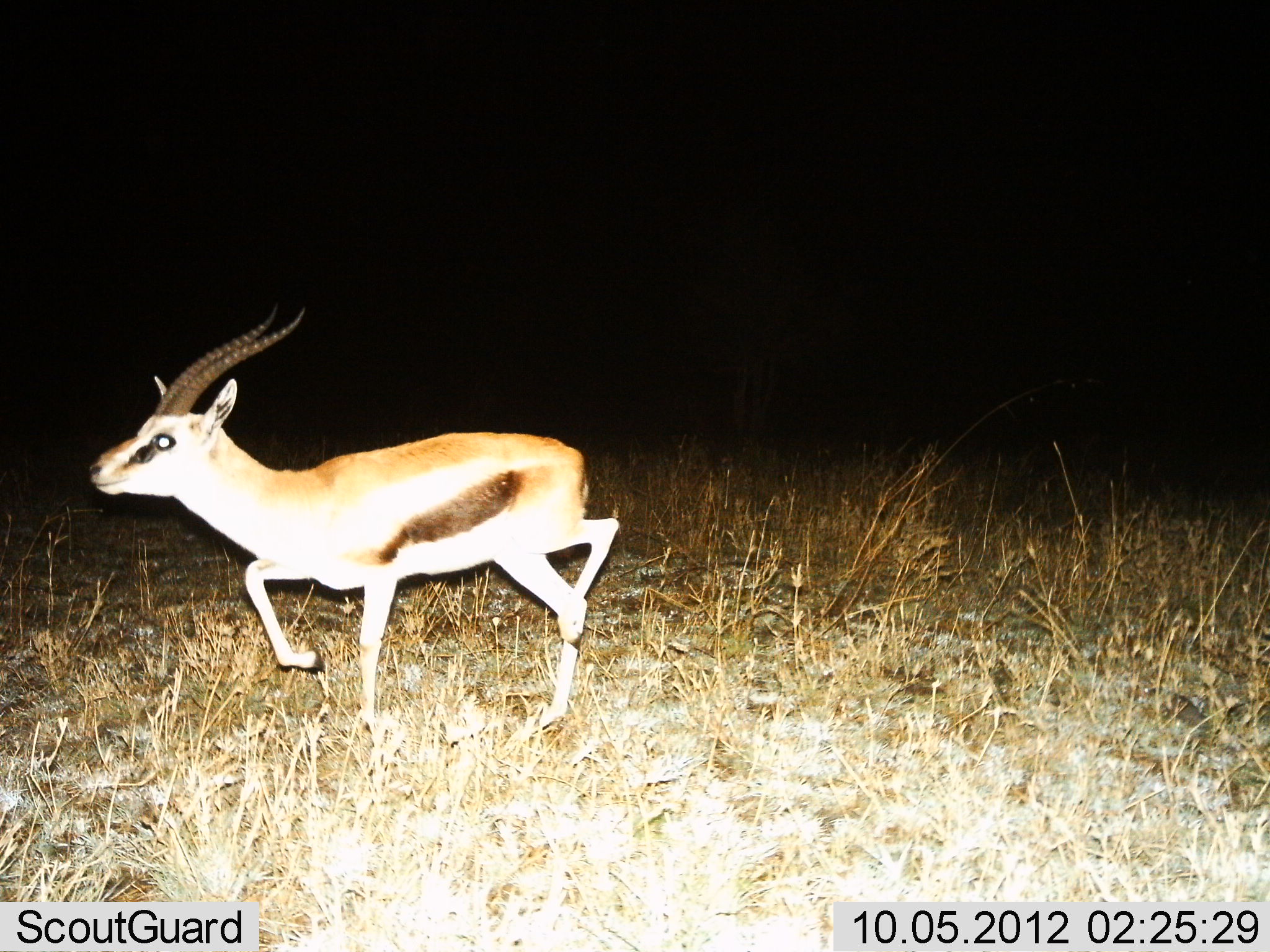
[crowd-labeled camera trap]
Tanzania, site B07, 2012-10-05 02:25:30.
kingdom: Animalia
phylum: Chordata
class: Mammalia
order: Artiodactyla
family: Bovidae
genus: Eudorcas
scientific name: Eudorcas thomsonii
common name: thomson's gazelle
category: gazellethomsons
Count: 1.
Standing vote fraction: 0%.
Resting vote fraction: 0%.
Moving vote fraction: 100%.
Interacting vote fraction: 0%.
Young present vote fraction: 0%.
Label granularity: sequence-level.